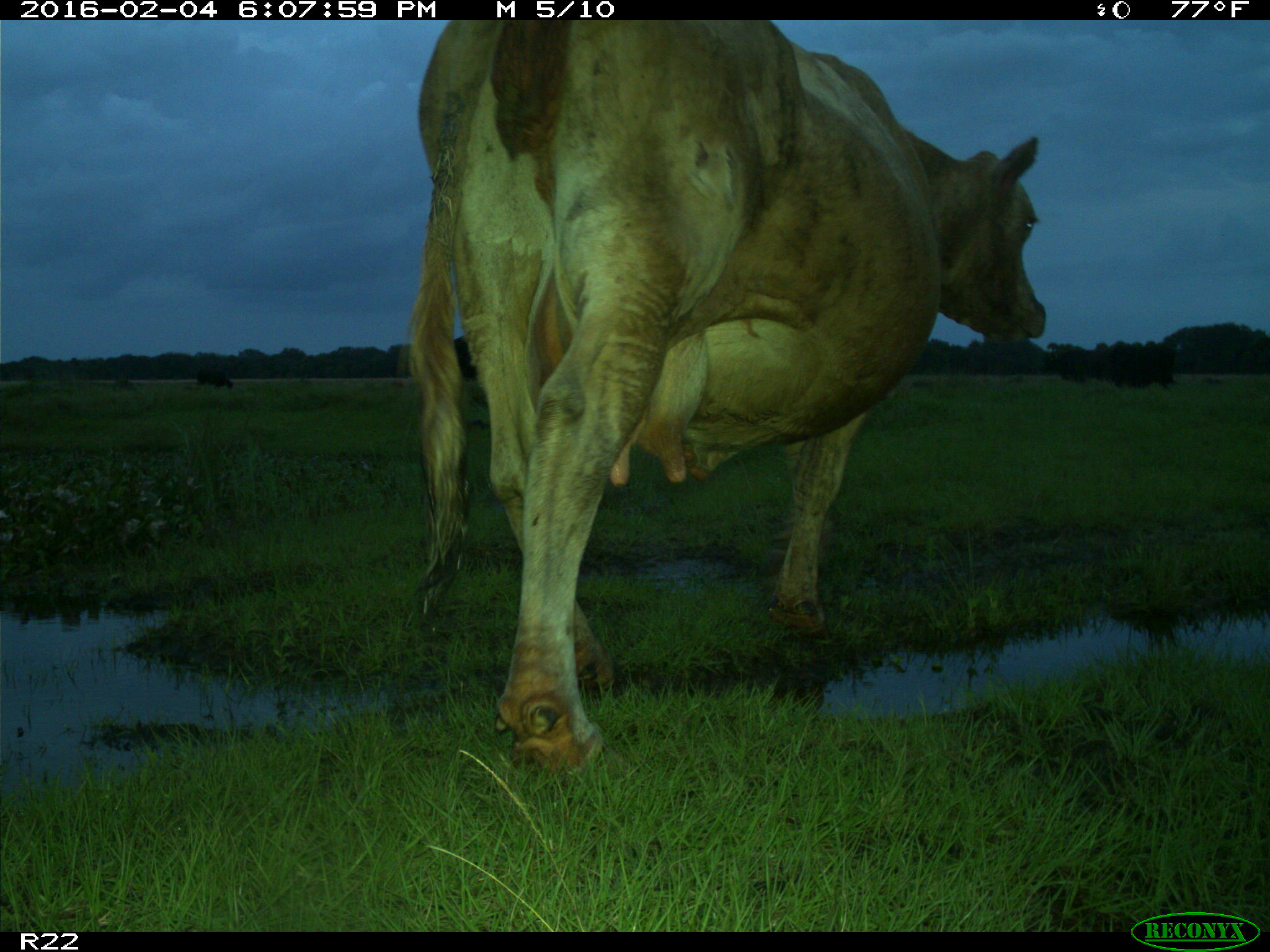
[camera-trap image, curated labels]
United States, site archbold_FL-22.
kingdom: Animalia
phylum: Chordata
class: Mammalia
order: Artiodactyla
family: Bovidae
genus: Bos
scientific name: Bos taurus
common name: domestic cow